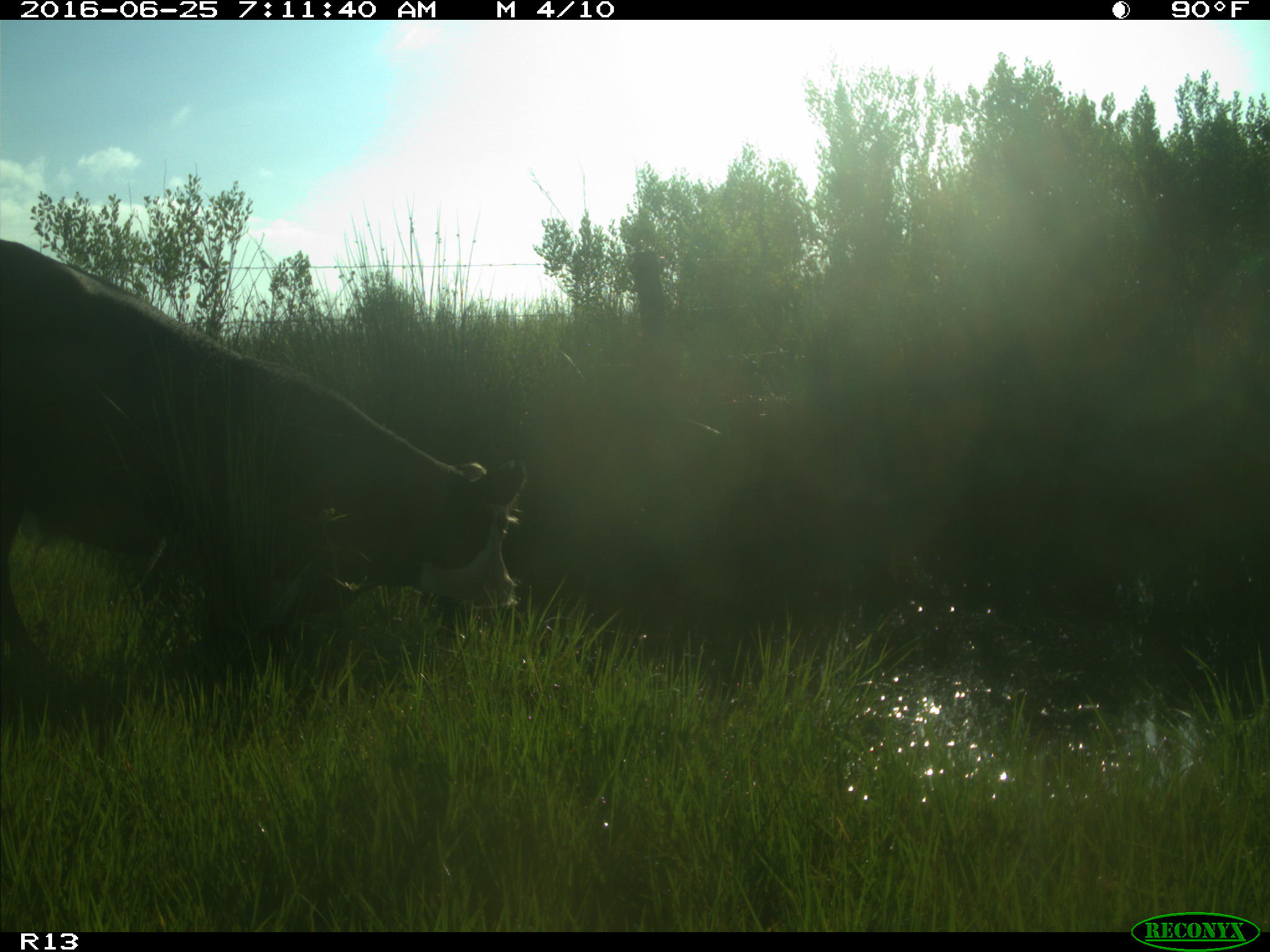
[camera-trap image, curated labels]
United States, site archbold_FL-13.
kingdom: Animalia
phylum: Chordata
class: Mammalia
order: Artiodactyla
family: Bovidae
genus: Bos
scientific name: Bos taurus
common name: domestic cow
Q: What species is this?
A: Bos taurus (domestic cow).